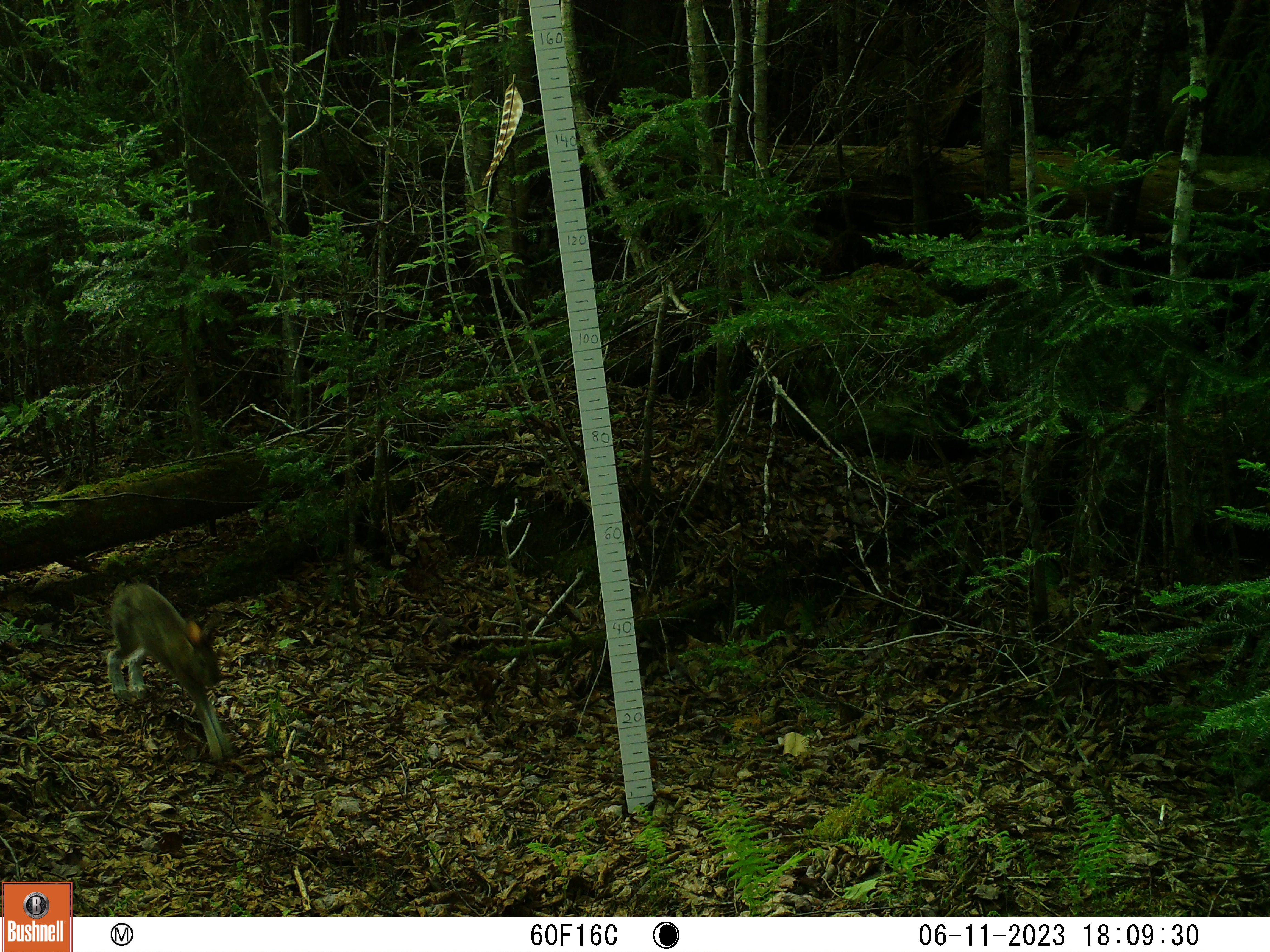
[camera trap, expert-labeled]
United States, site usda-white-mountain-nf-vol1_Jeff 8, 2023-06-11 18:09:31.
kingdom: Animalia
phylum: Chordata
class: Mammalia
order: Lagomorpha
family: Leporidae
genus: Lepus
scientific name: Lepus americanus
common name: snowshoe hare